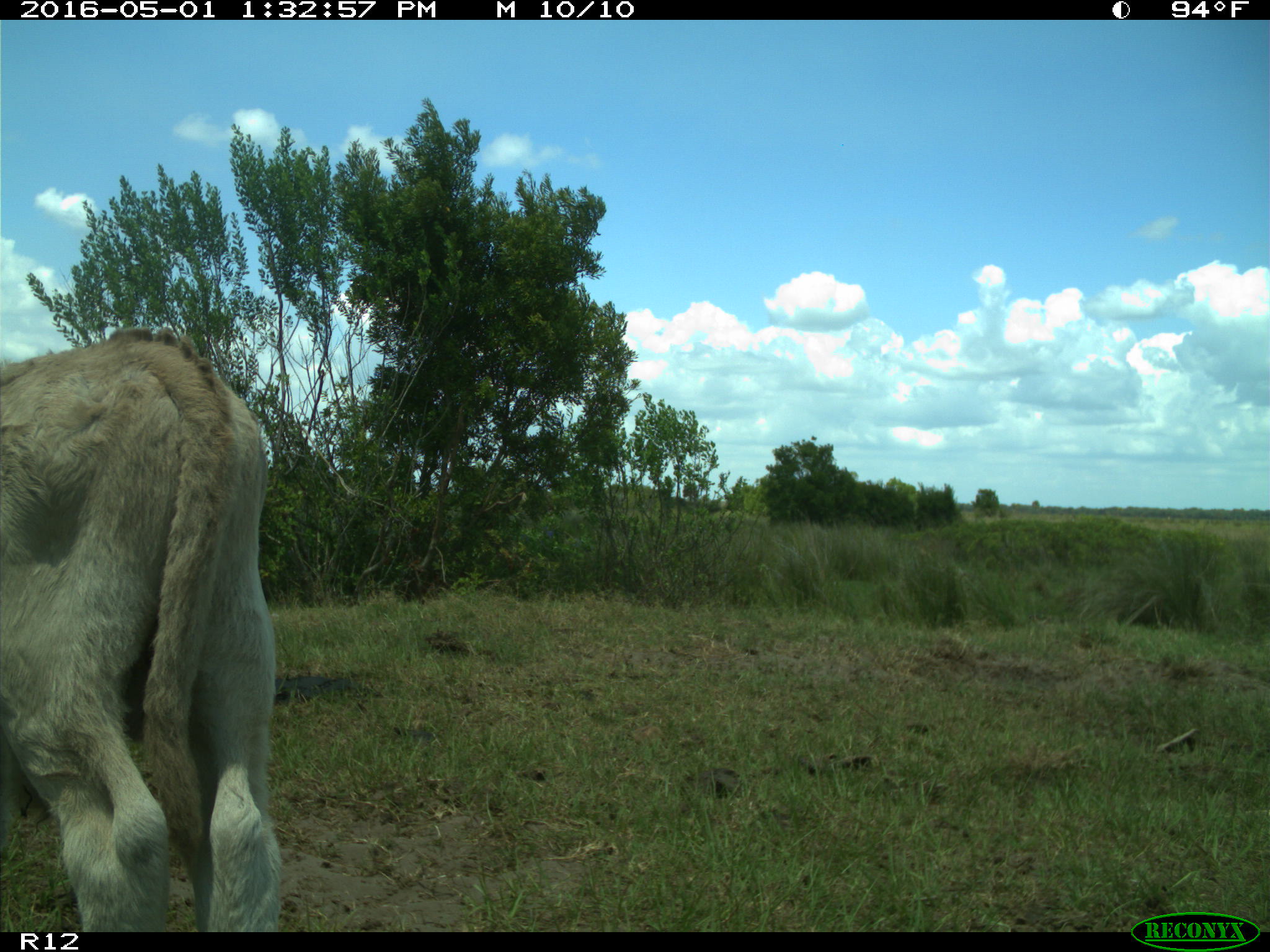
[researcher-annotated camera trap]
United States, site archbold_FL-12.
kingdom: Animalia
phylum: Chordata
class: Mammalia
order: Artiodactyla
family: Bovidae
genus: Bos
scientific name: Bos taurus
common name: domestic cow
Bos taurus (domestic cow).